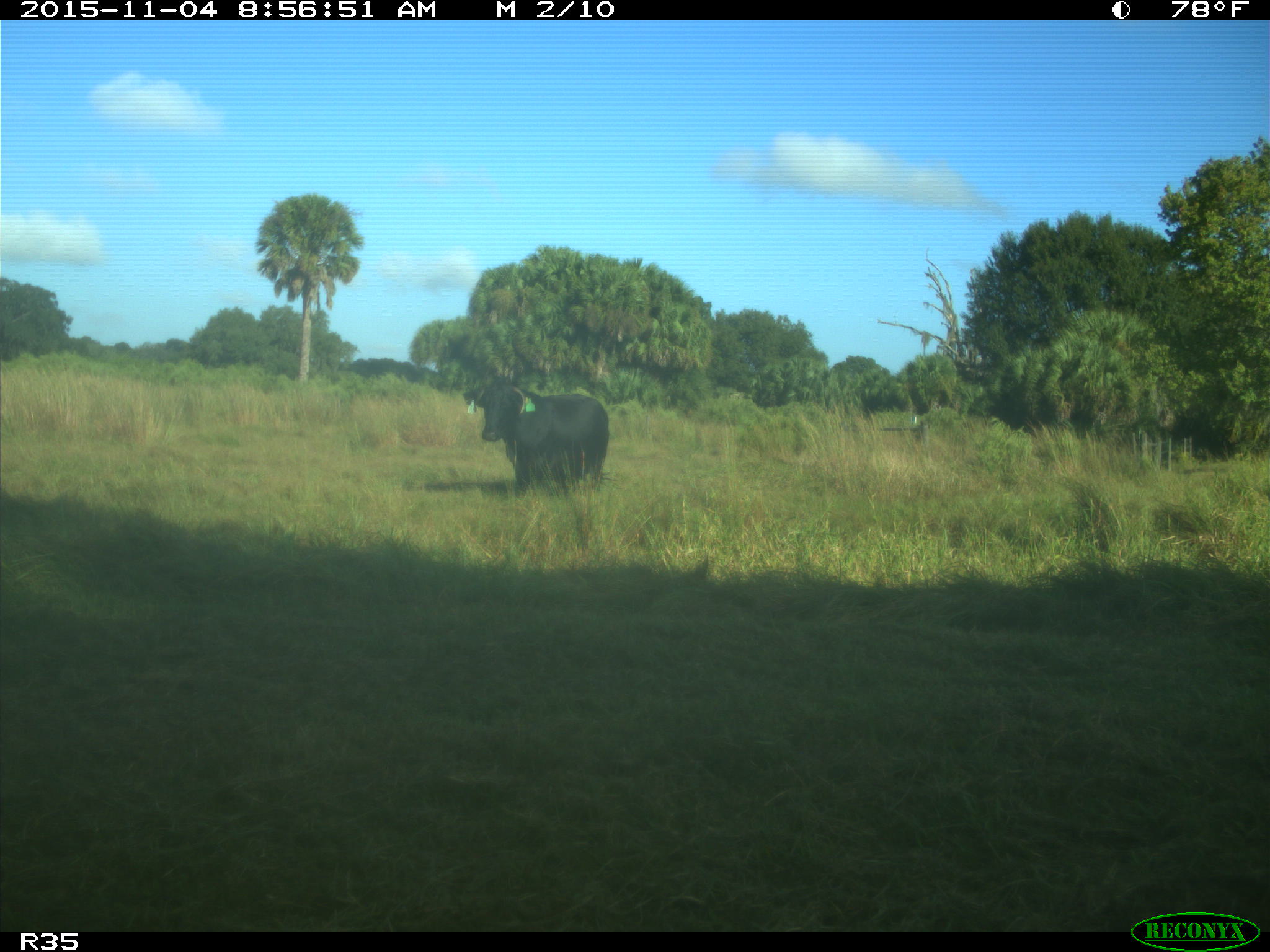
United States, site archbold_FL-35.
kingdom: Animalia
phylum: Chordata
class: Mammalia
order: Artiodactyla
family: Bovidae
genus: Bos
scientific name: Bos taurus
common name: domestic cow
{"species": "Bos taurus (domestic cow)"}